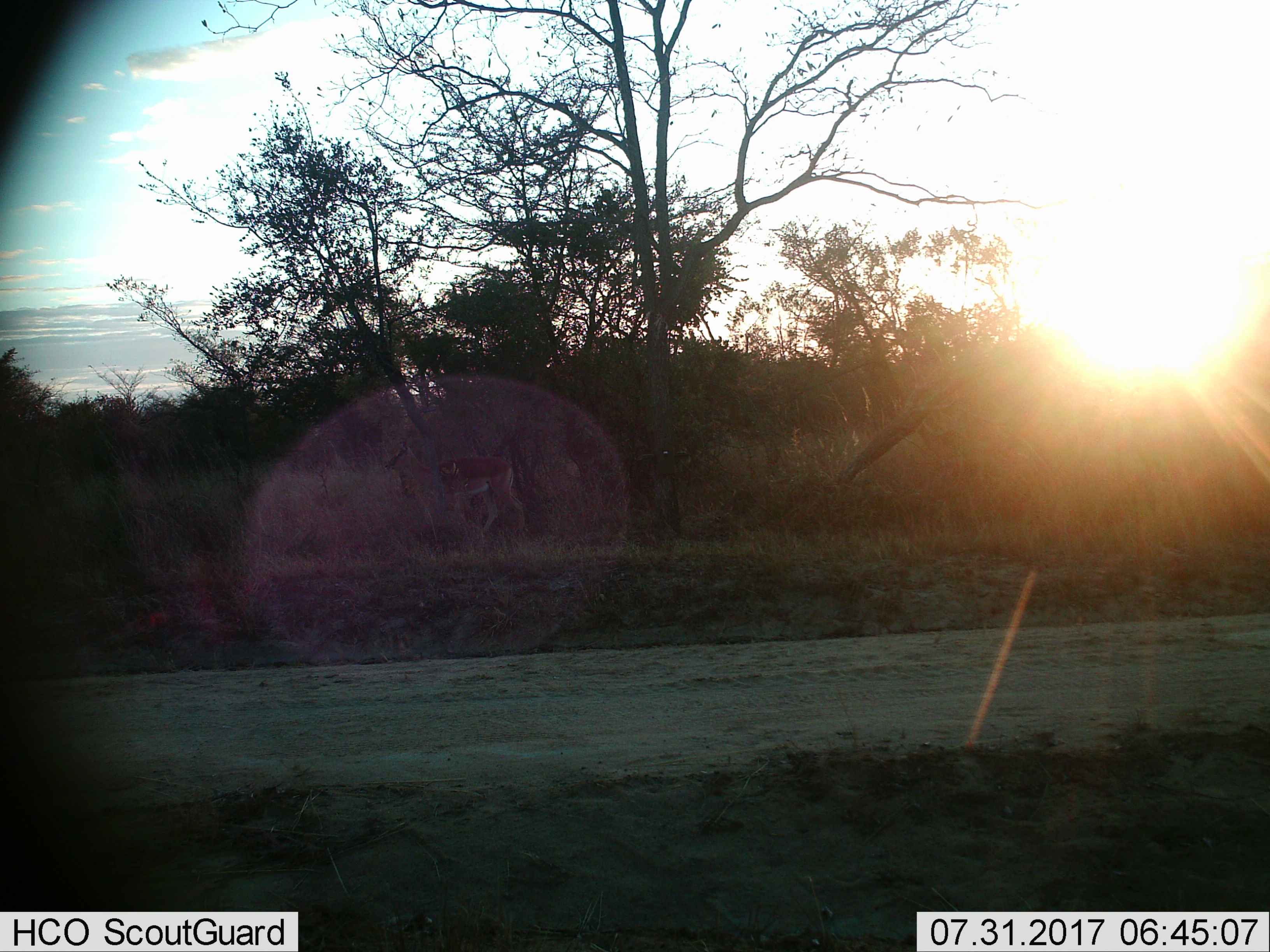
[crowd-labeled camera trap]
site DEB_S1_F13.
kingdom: Animalia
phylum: Chordata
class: Mammalia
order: Artiodactyla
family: Bovidae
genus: Aepyceros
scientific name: Aepyceros melampus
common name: impala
Impala (Aepyceros melampus), count 1. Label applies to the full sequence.